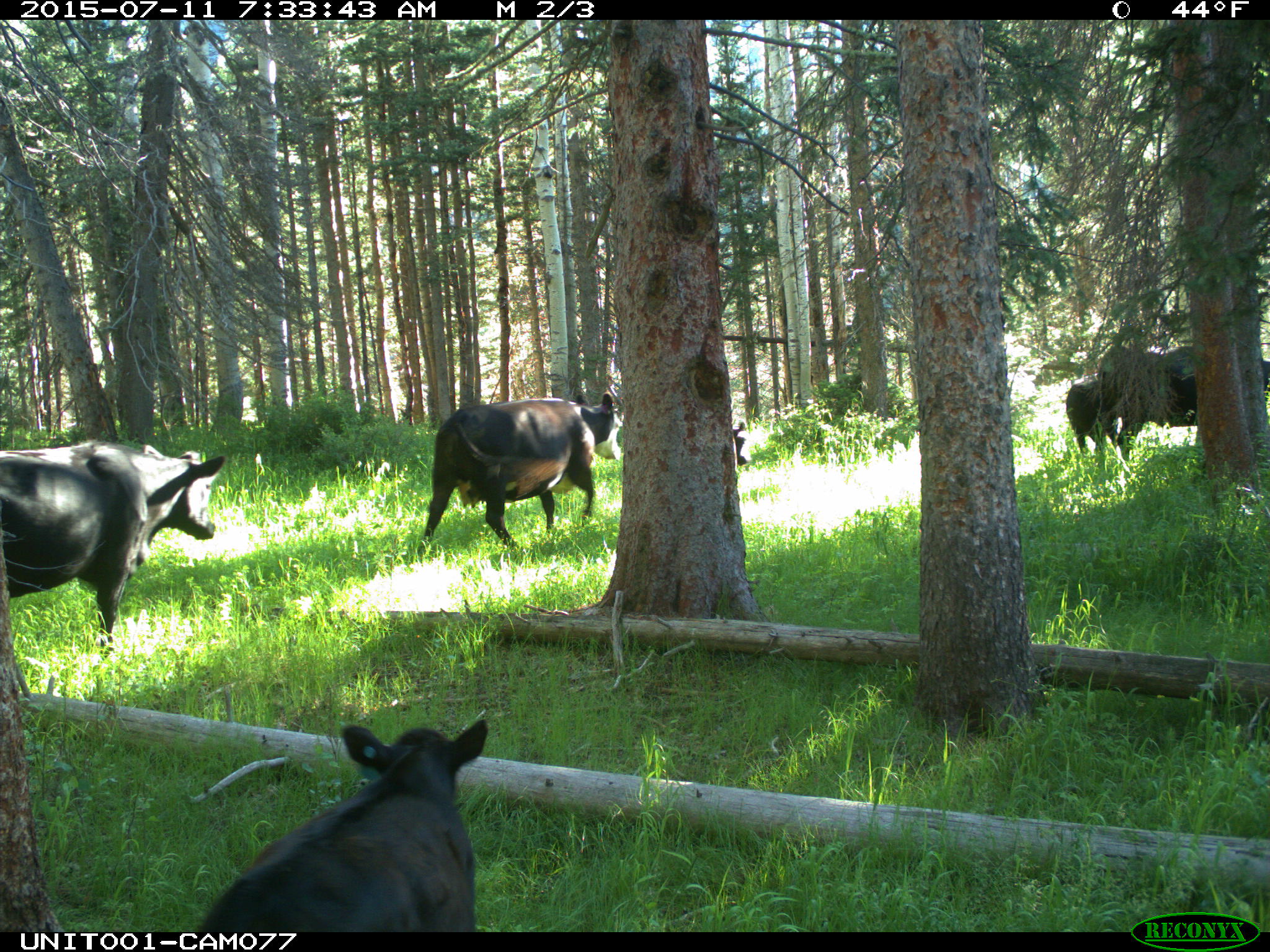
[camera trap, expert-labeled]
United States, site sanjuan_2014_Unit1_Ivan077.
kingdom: Animalia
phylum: Chordata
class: Mammalia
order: Artiodactyla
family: Bovidae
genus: Bos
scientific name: Bos taurus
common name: domestic cow